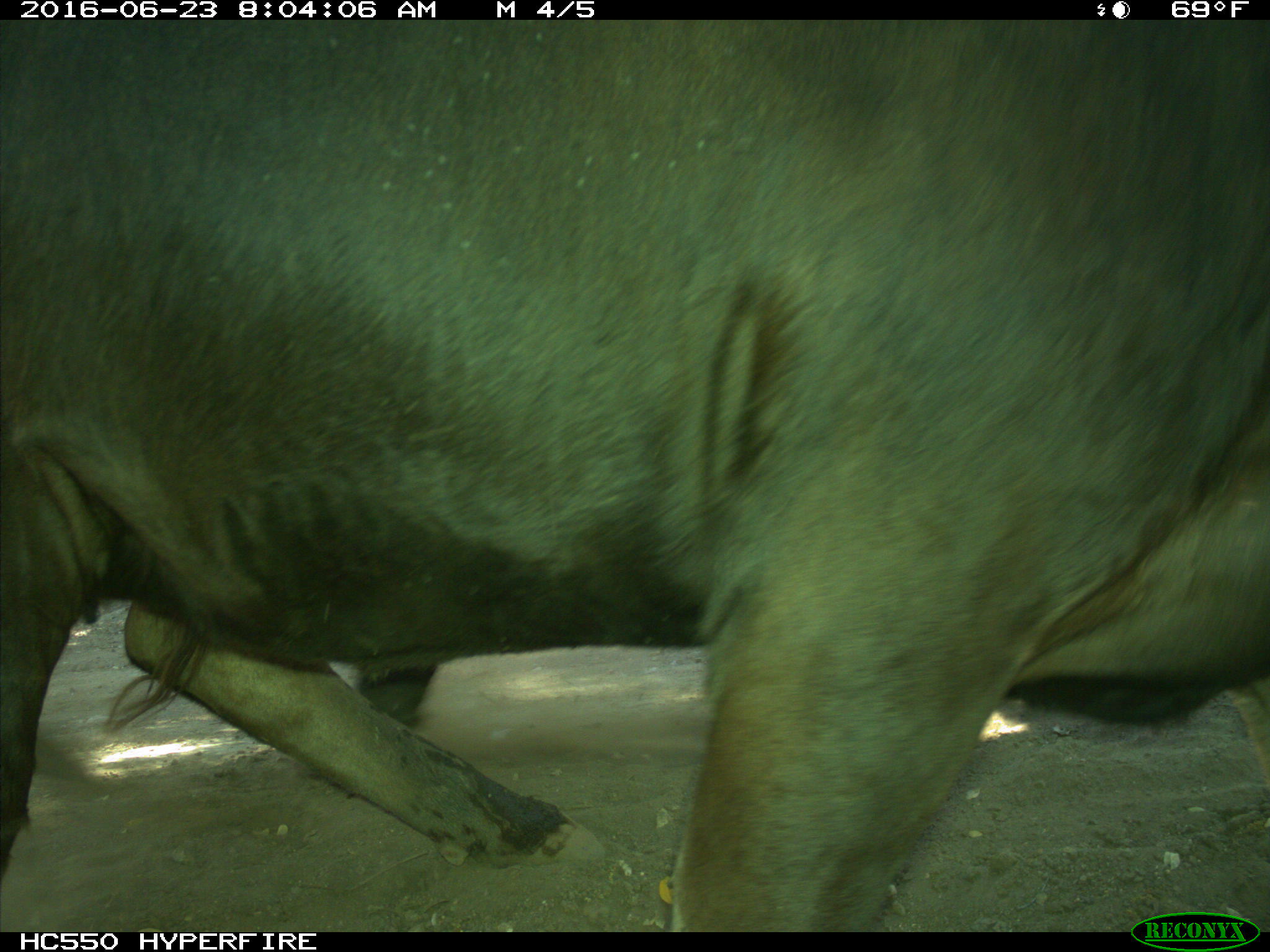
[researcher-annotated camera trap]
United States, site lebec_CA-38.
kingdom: Animalia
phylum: Chordata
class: Mammalia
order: Artiodactyla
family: Bovidae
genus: Bos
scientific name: Bos taurus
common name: domestic cow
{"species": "Bos taurus (domestic cow)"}